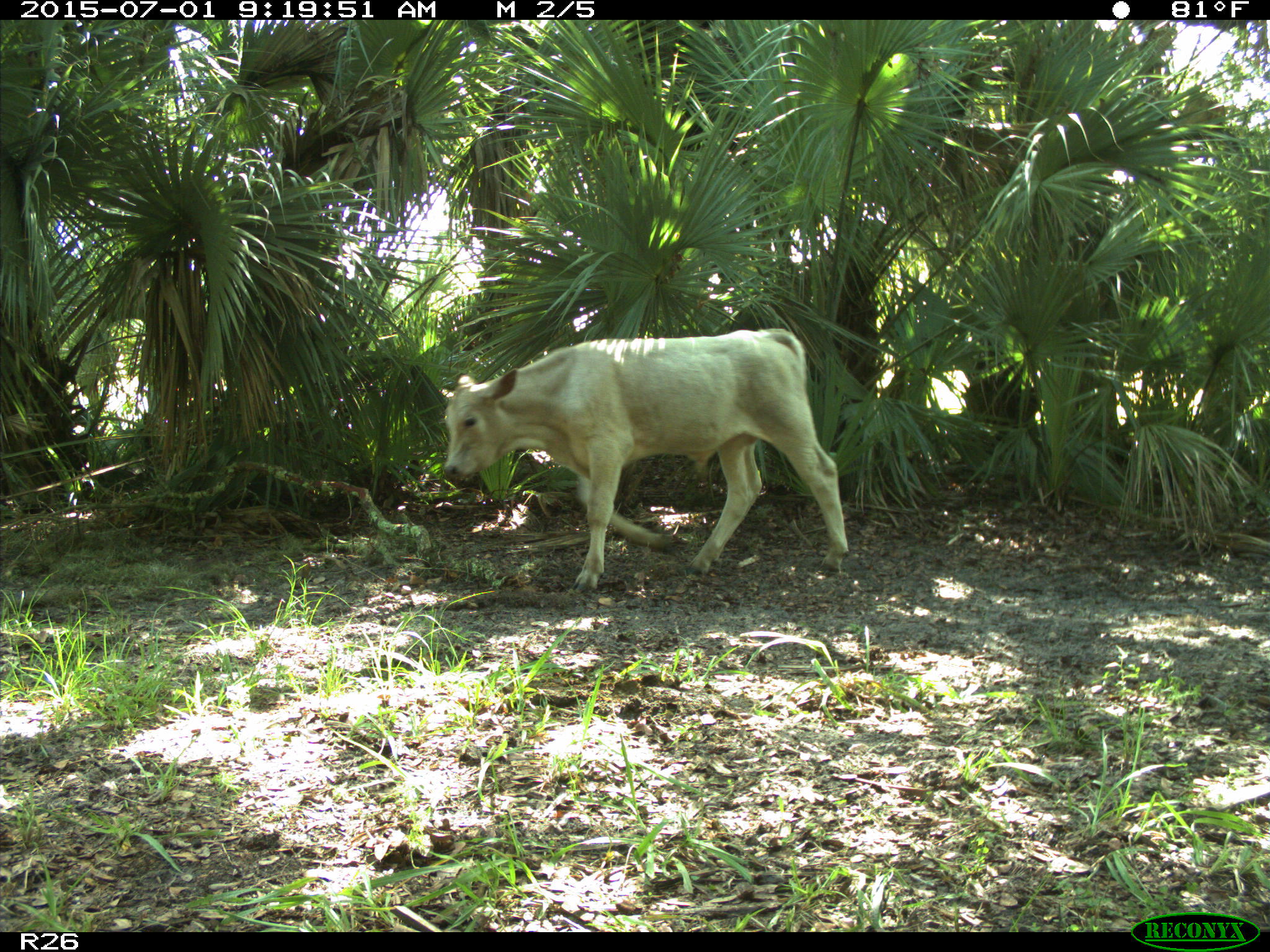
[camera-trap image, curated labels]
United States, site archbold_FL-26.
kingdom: Animalia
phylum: Chordata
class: Mammalia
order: Artiodactyla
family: Bovidae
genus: Bos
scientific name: Bos taurus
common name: domestic cow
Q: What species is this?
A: Bos taurus (domestic cow).